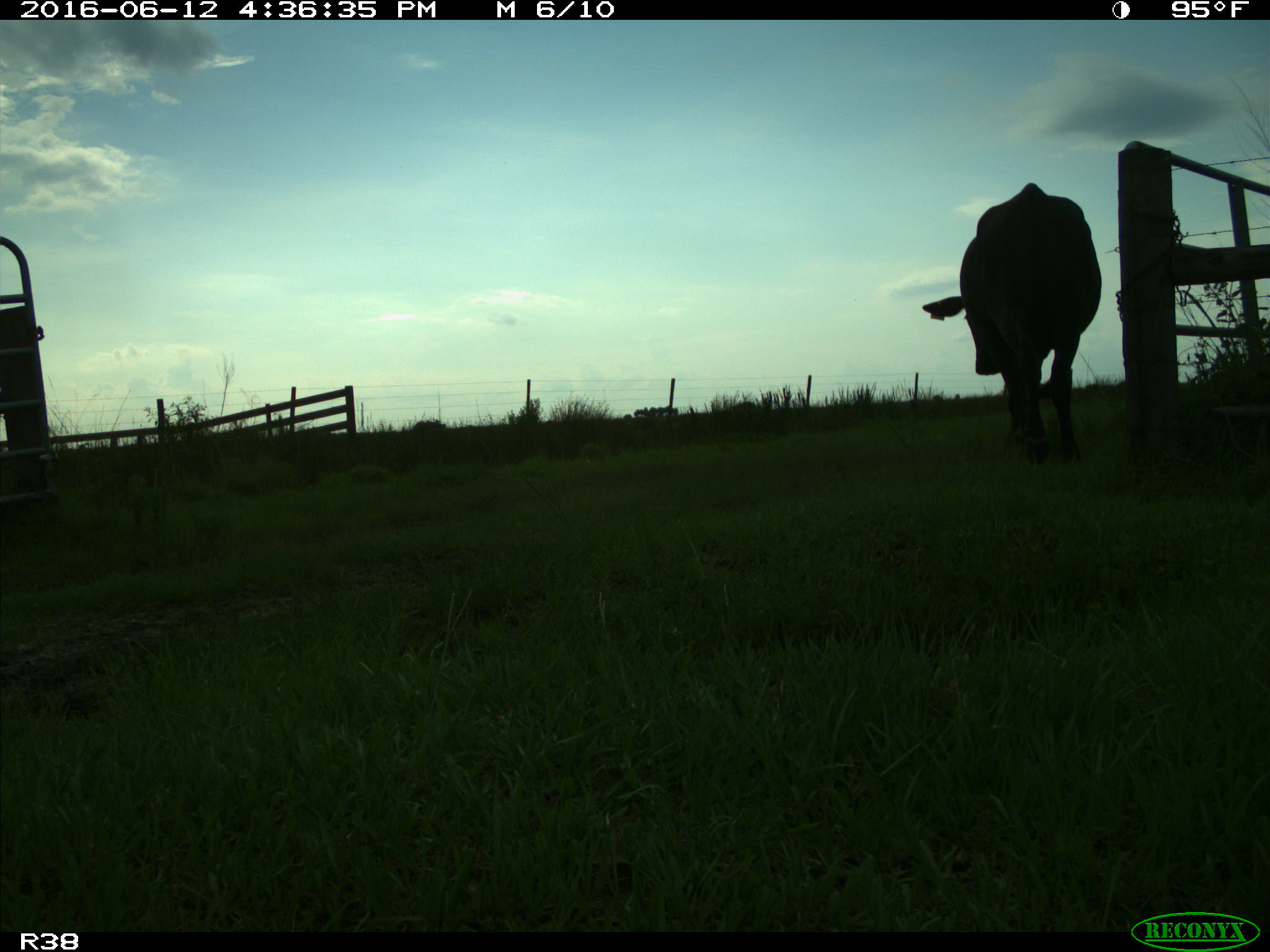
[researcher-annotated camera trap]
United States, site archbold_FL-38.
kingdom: Animalia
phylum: Chordata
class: Mammalia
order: Artiodactyla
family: Bovidae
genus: Bos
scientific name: Bos taurus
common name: domestic cow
Bos taurus (domestic cow).